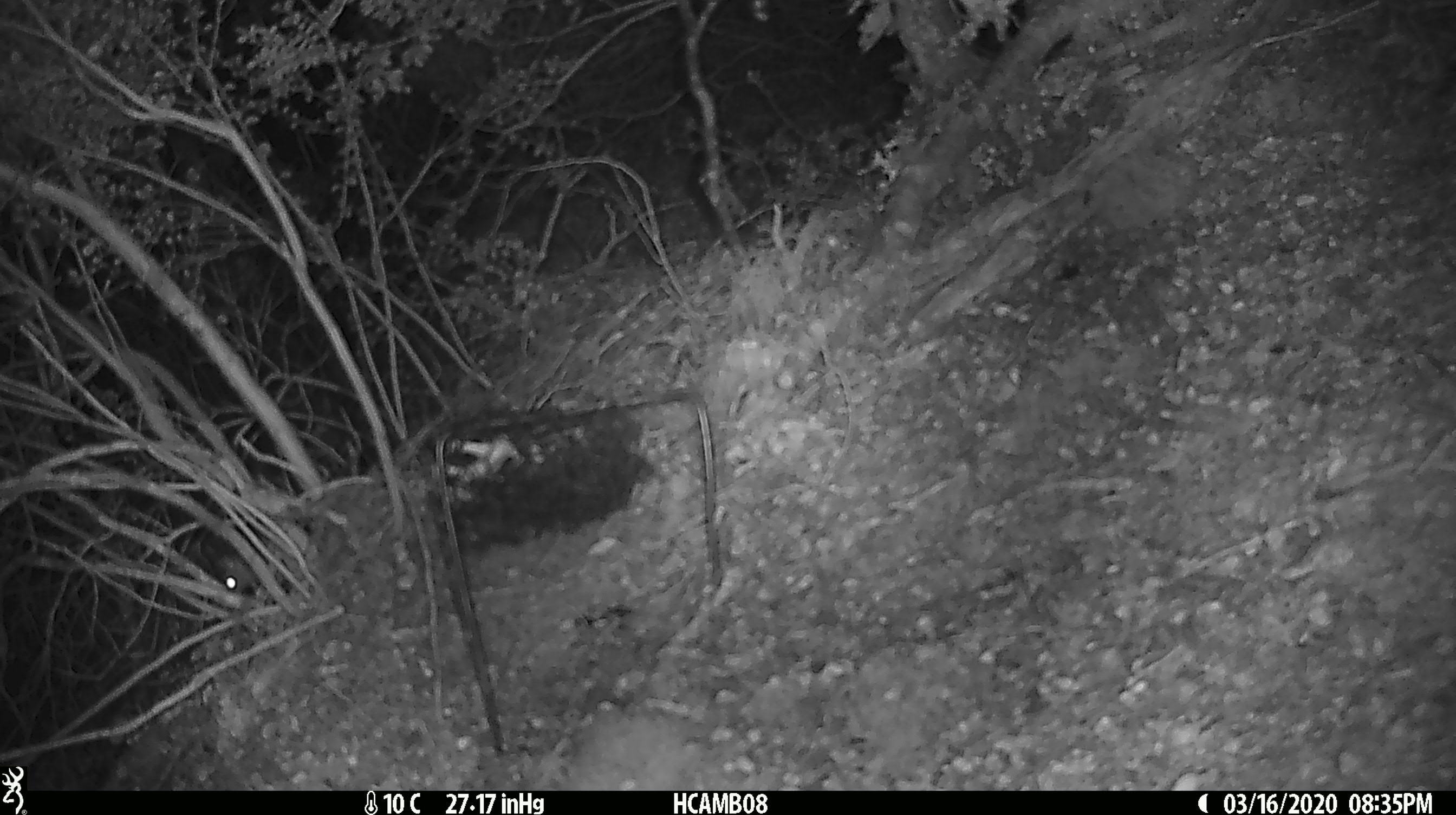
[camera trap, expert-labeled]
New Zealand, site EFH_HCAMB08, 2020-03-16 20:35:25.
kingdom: Animalia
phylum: Chordata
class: Mammalia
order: Rodentia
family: Muridae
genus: Mus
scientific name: Mus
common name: mouse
Mouse (Mus).